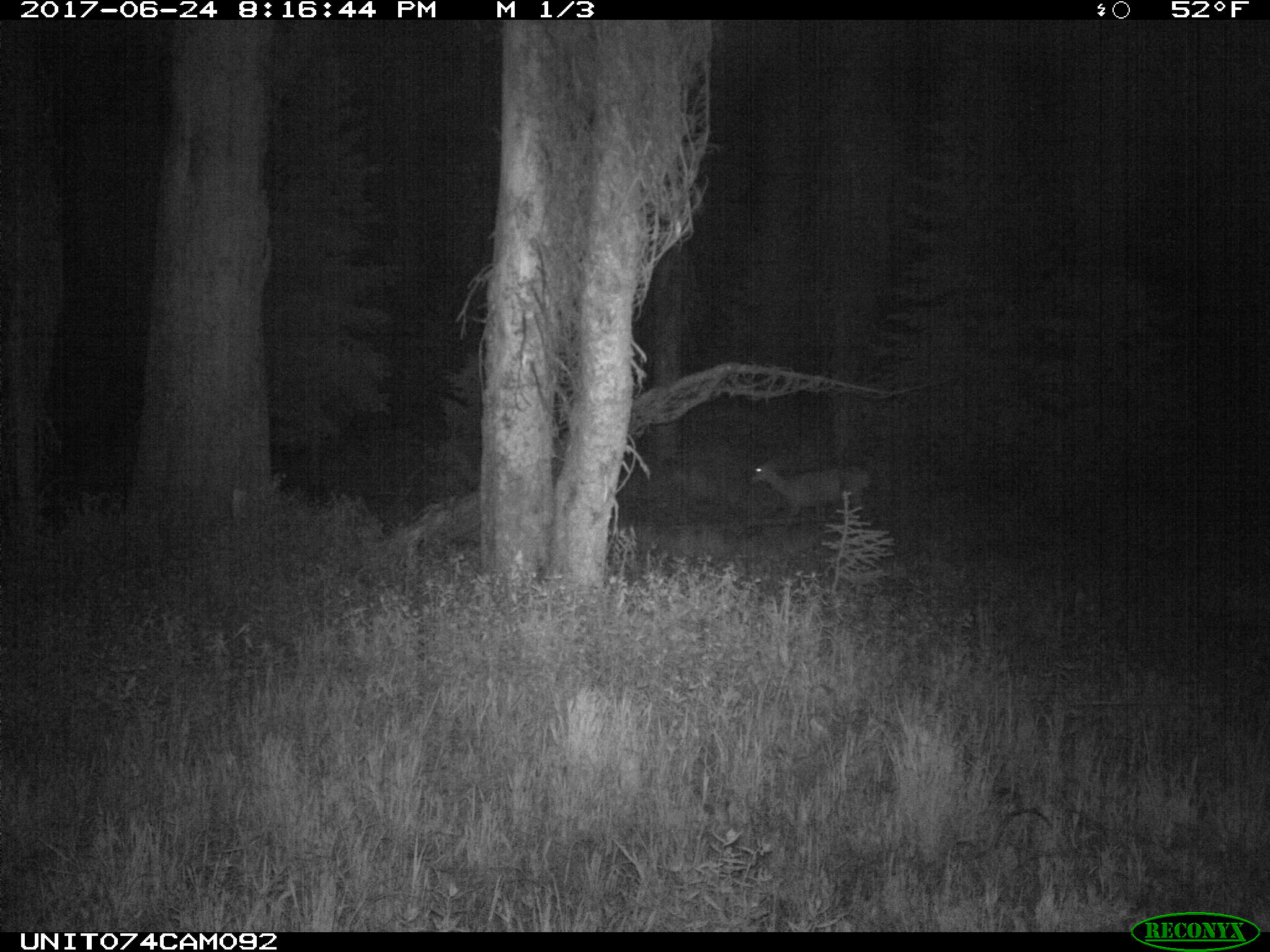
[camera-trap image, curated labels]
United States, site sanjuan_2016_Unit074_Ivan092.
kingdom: Animalia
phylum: Chordata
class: Mammalia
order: Artiodactyla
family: Cervidae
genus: Odocoileus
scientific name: Odocoileus hemionus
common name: mule deer